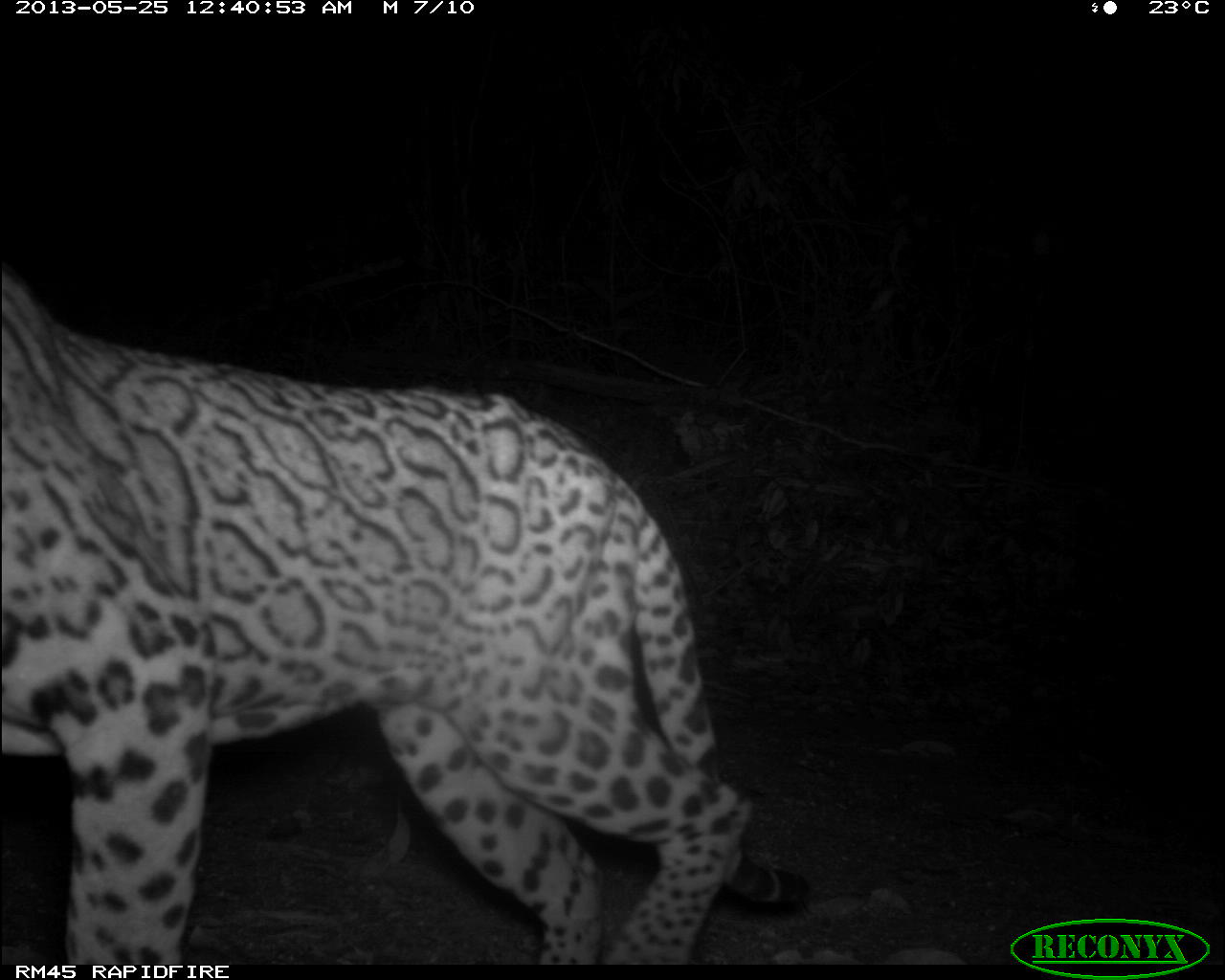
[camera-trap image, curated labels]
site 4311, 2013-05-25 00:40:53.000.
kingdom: Animalia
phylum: Chordata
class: Mammalia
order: Carnivora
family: Felidae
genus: Leopardus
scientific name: Leopardus pardalis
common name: ocelot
Leopardus pardalis (ocelot), count 1, sex male.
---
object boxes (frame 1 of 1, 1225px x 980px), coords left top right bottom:
leopardus pardalis: 2 273 815 963